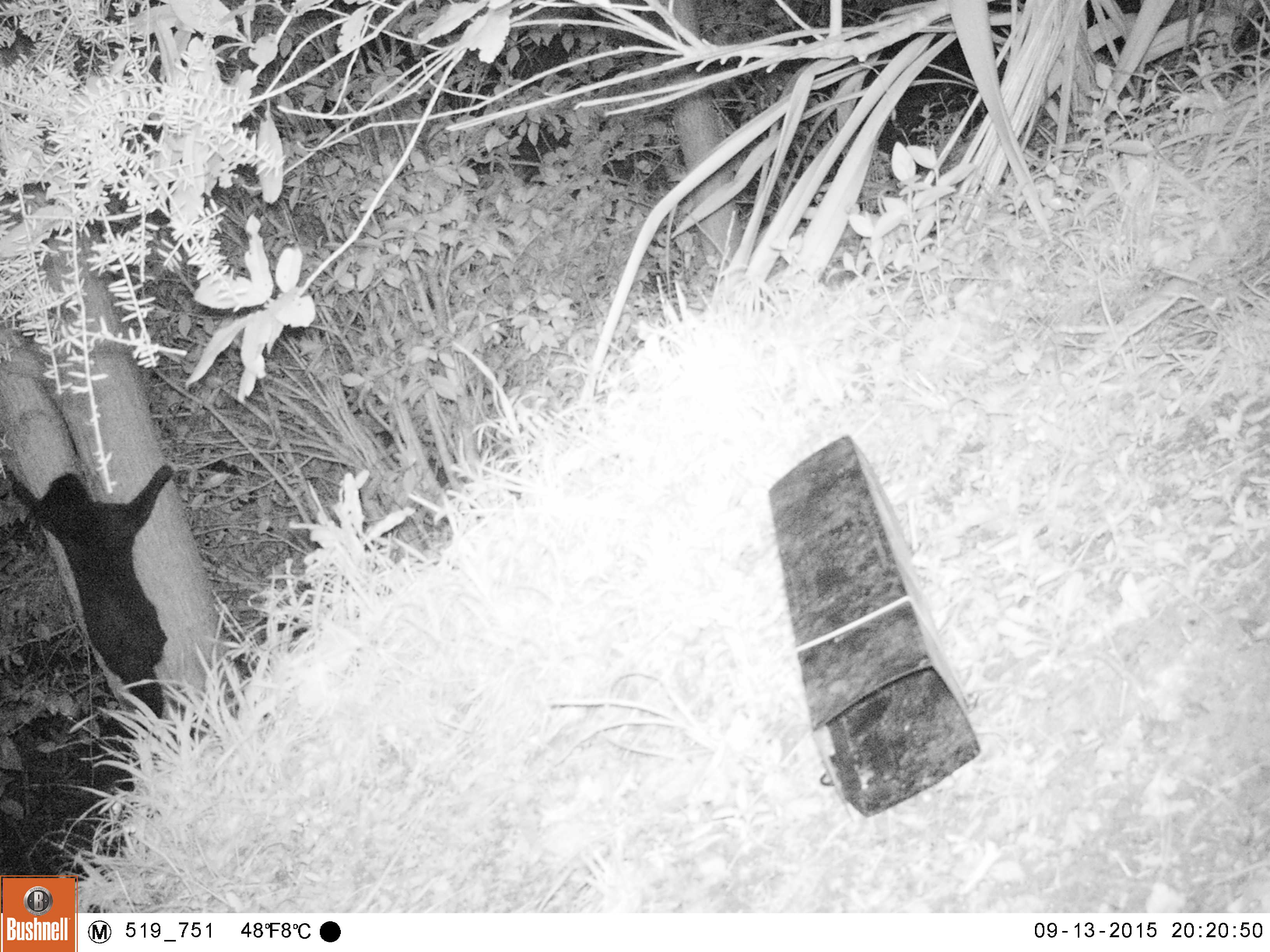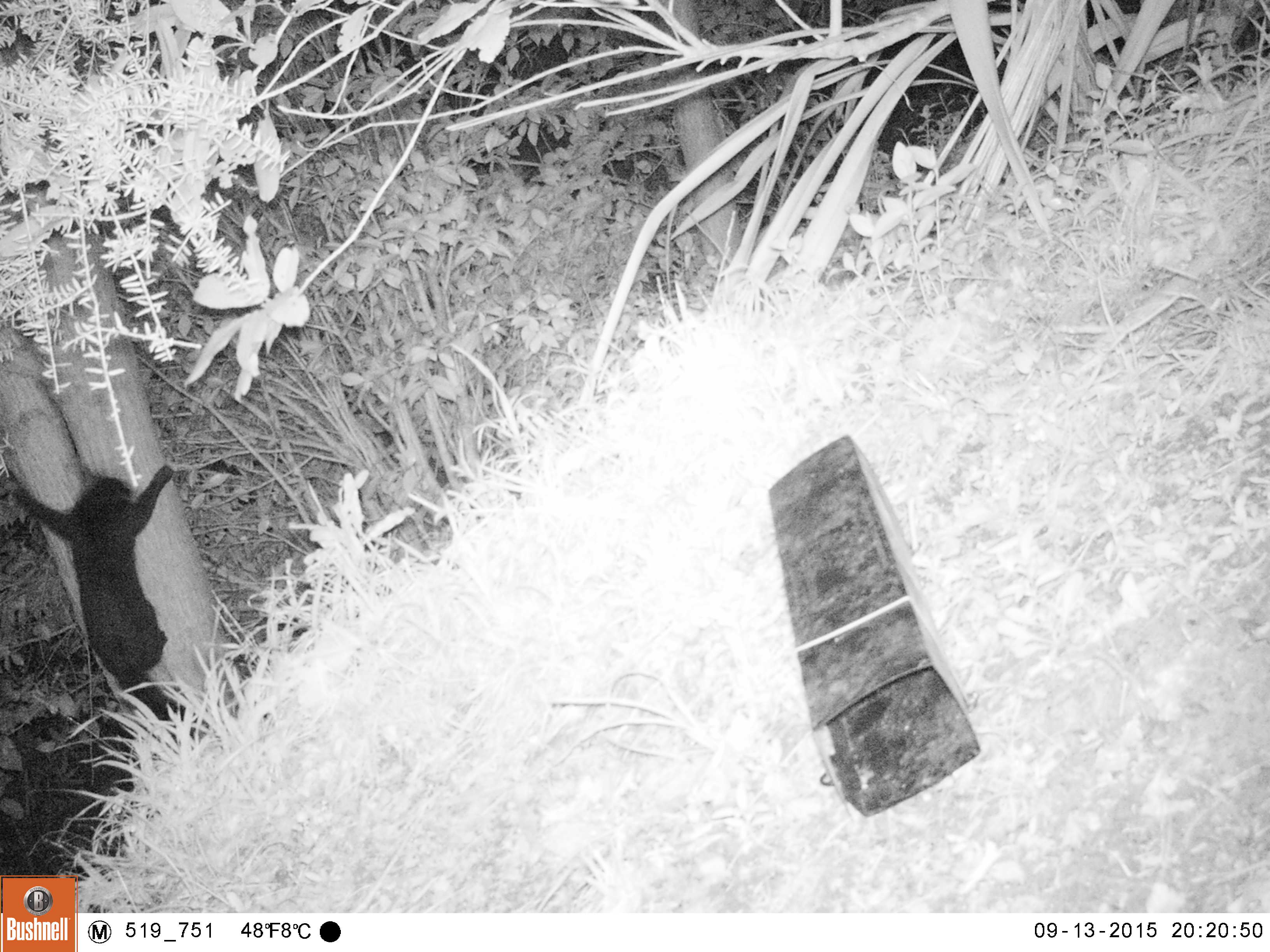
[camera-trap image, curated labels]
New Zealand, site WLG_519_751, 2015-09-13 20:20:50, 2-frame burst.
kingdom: Animalia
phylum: Chordata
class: Mammalia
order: Carnivora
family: Felidae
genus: Felis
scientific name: Felis catus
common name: domestic cat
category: cat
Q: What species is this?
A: Cat (domestic cat) (Felis catus).